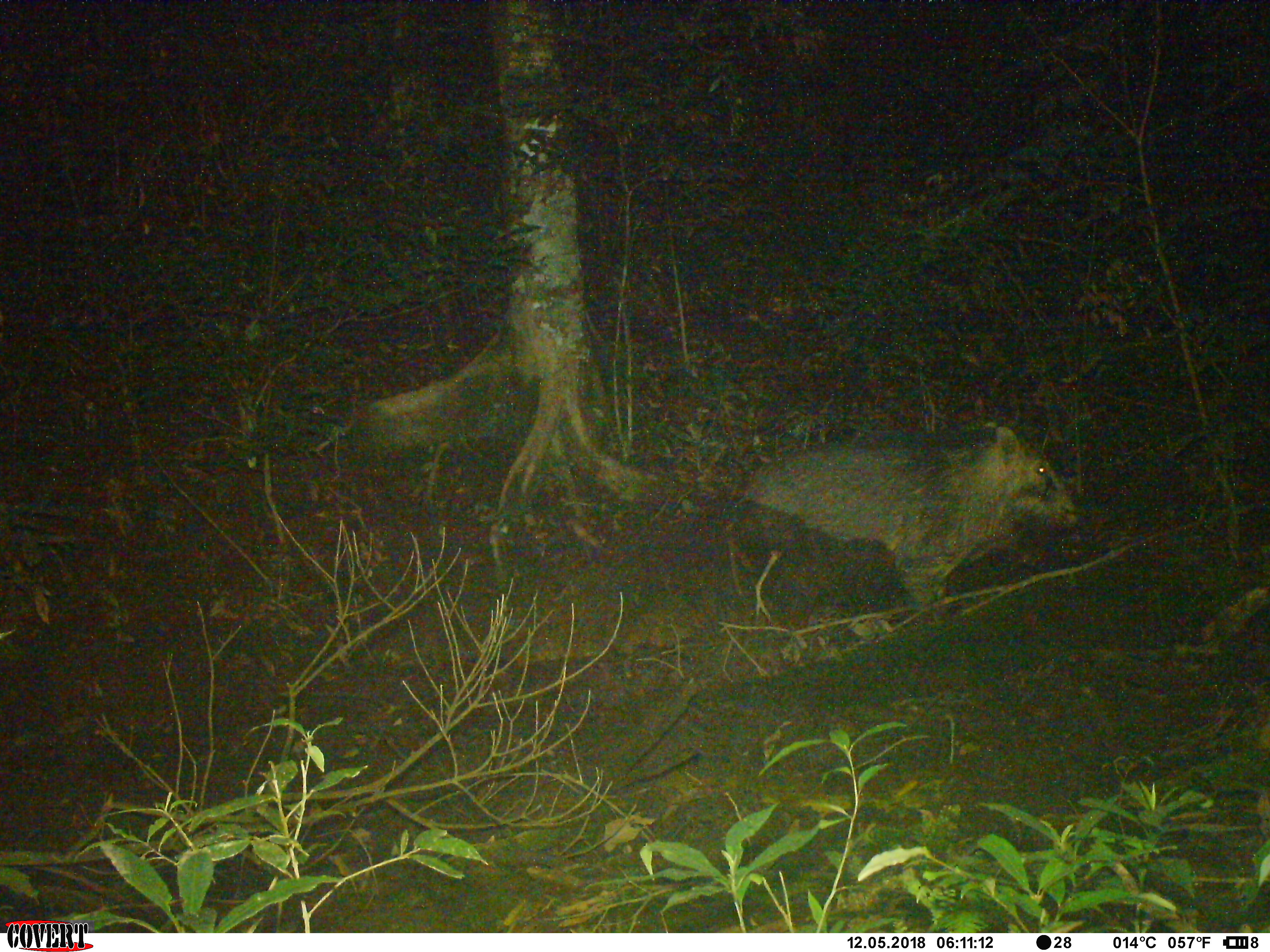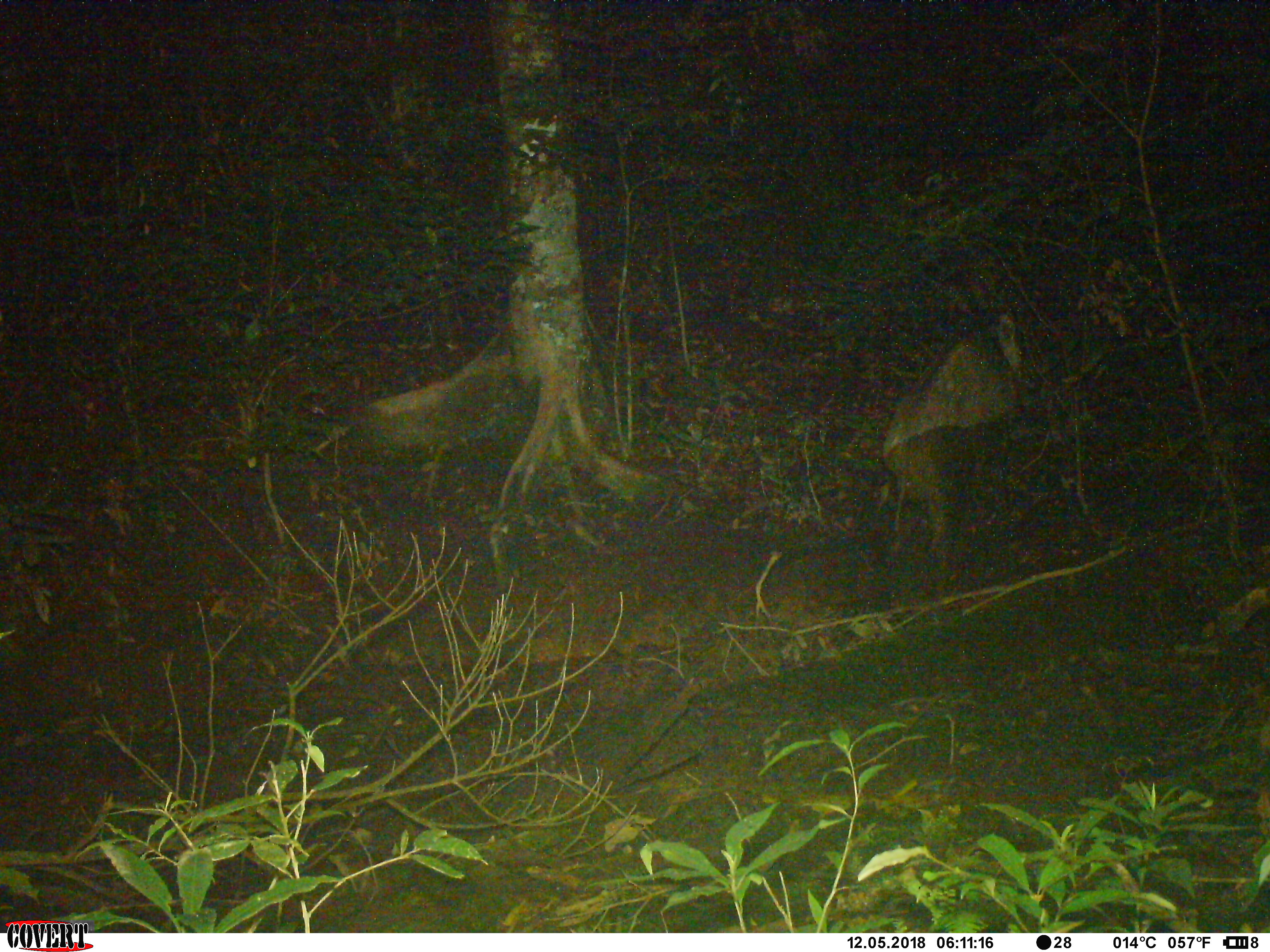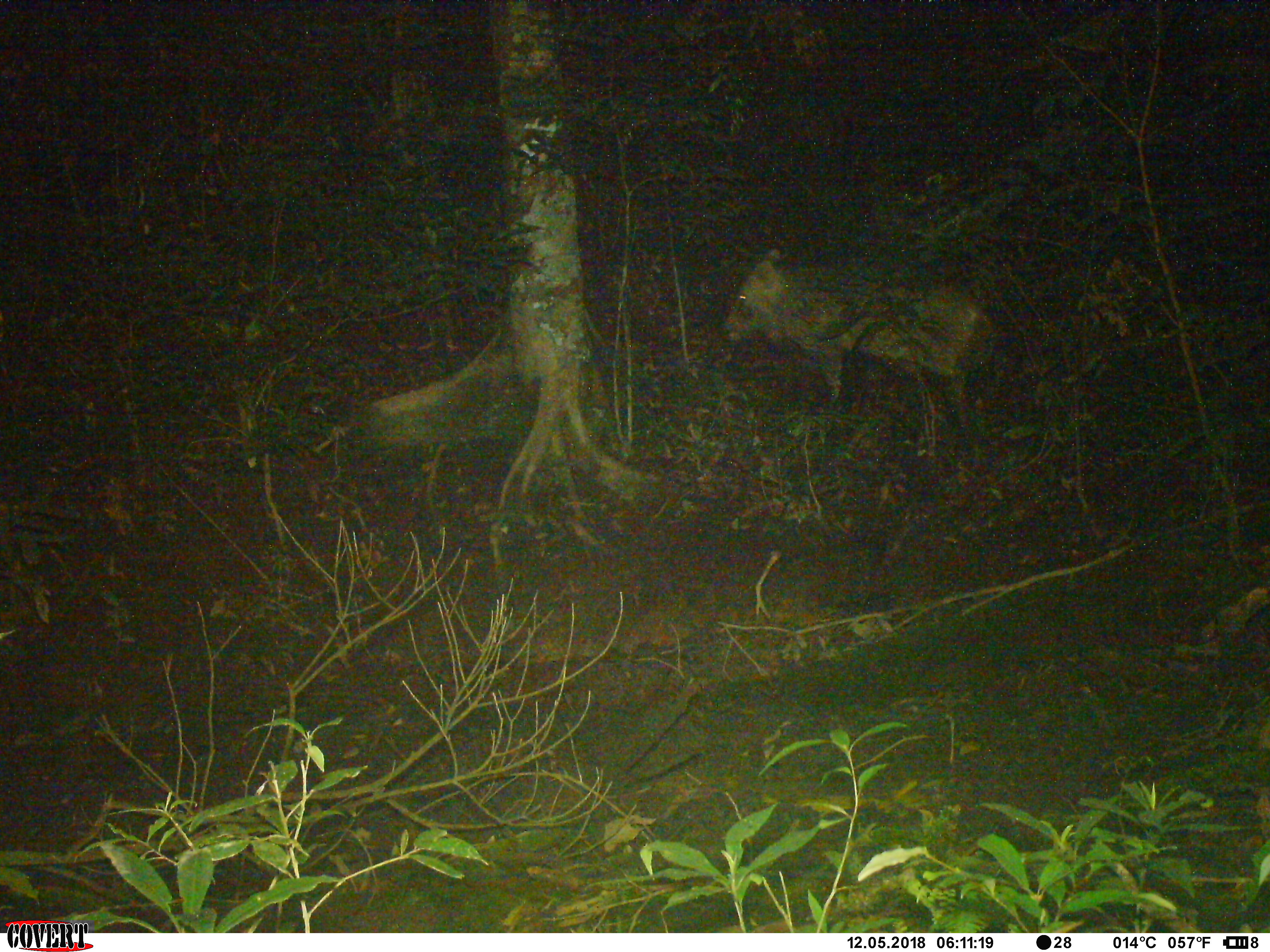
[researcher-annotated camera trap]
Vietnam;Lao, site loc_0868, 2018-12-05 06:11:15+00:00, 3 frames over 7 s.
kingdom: Animalia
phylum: Chordata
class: Mammalia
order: Artiodactyla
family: Suidae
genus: Sus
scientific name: Sus scrofa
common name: eurasian wild pig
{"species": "eurasian wild pig (Sus scrofa)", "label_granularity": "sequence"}